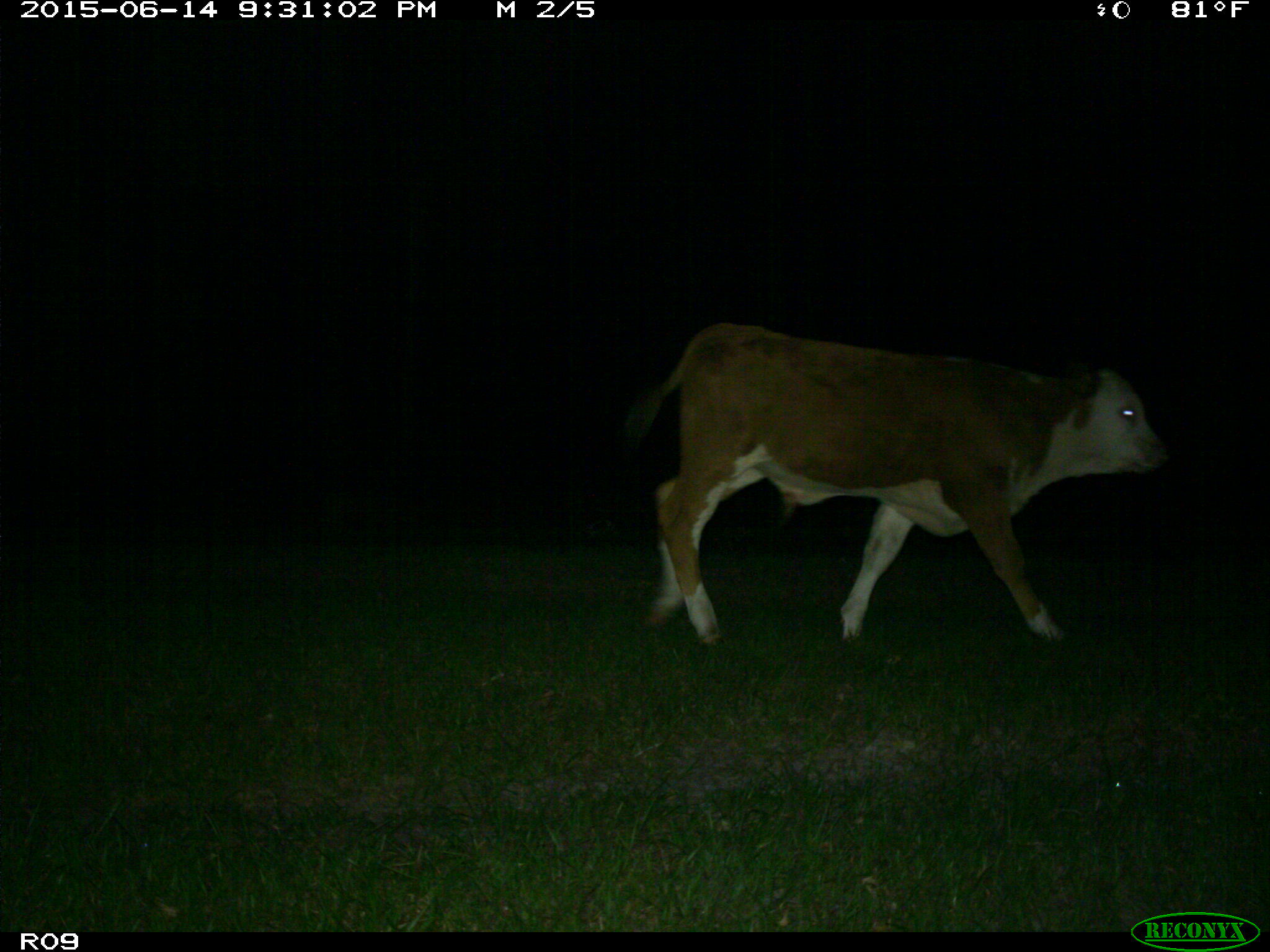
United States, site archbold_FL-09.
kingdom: Animalia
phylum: Chordata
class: Mammalia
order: Artiodactyla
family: Bovidae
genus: Bos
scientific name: Bos taurus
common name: domestic cow